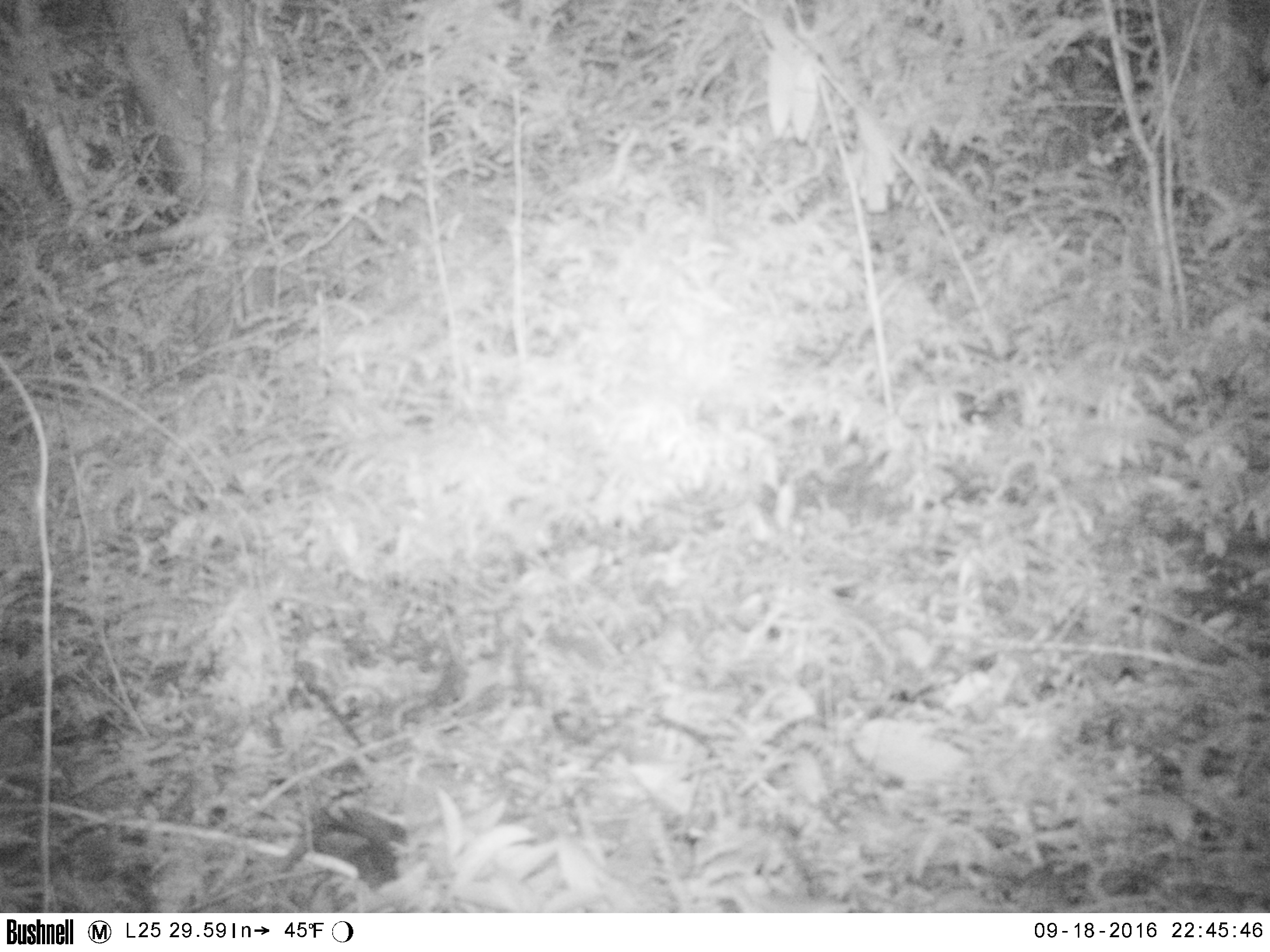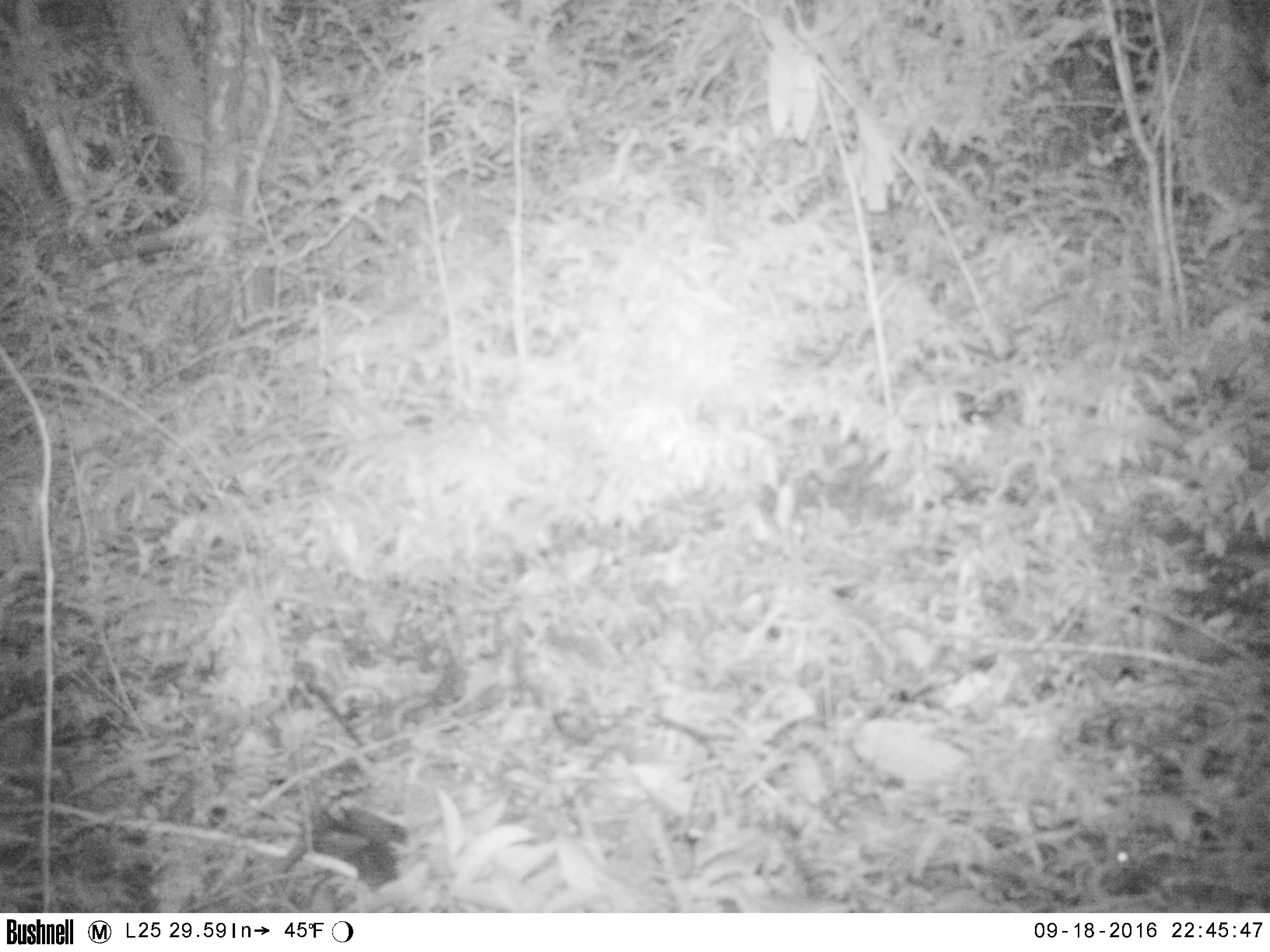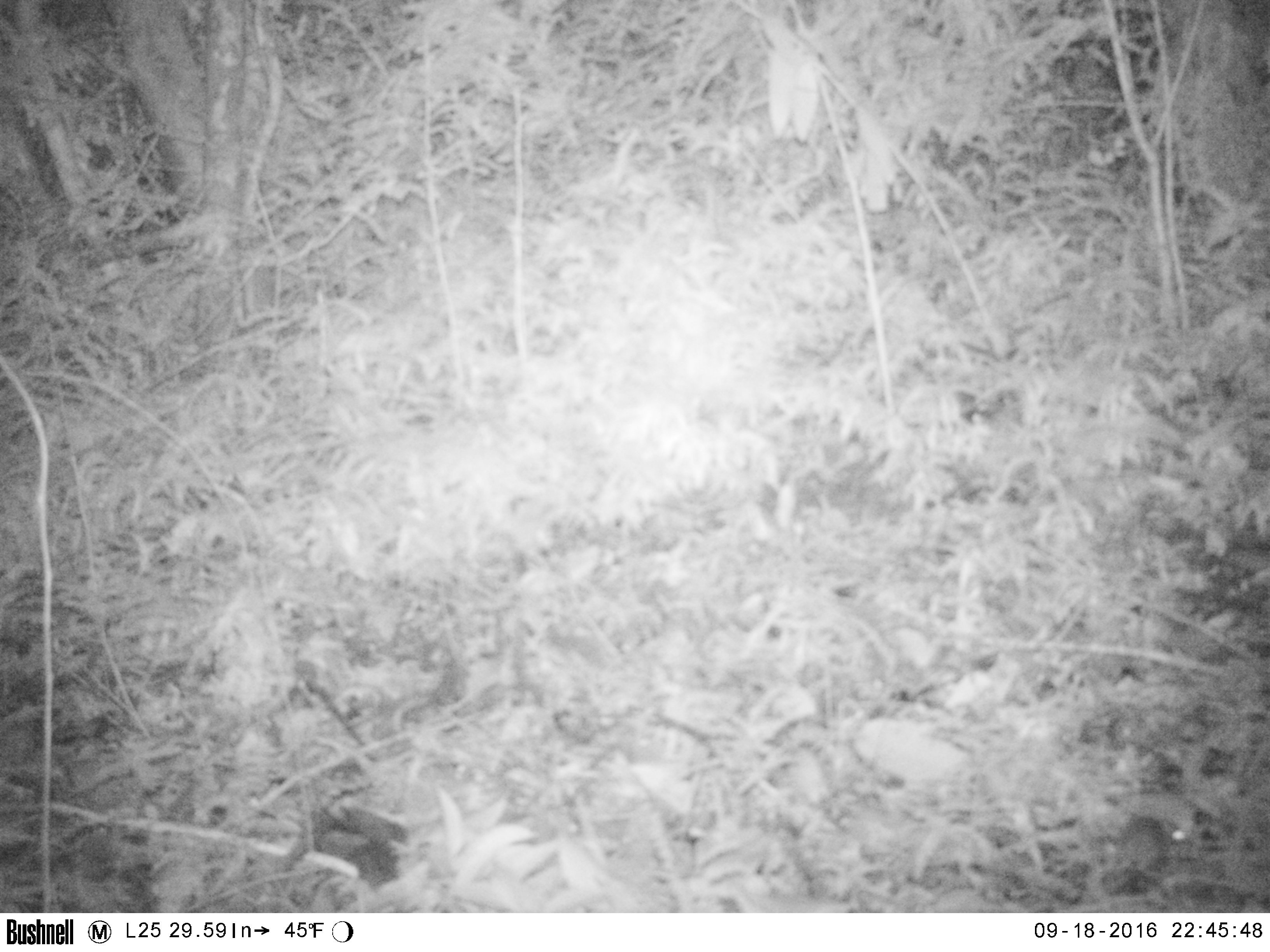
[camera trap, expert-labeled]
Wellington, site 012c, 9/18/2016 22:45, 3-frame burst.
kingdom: Animalia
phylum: Chordata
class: Mammalia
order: Rodentia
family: Muridae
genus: Mus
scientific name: Mus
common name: mouse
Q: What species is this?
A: Mouse (Mus).